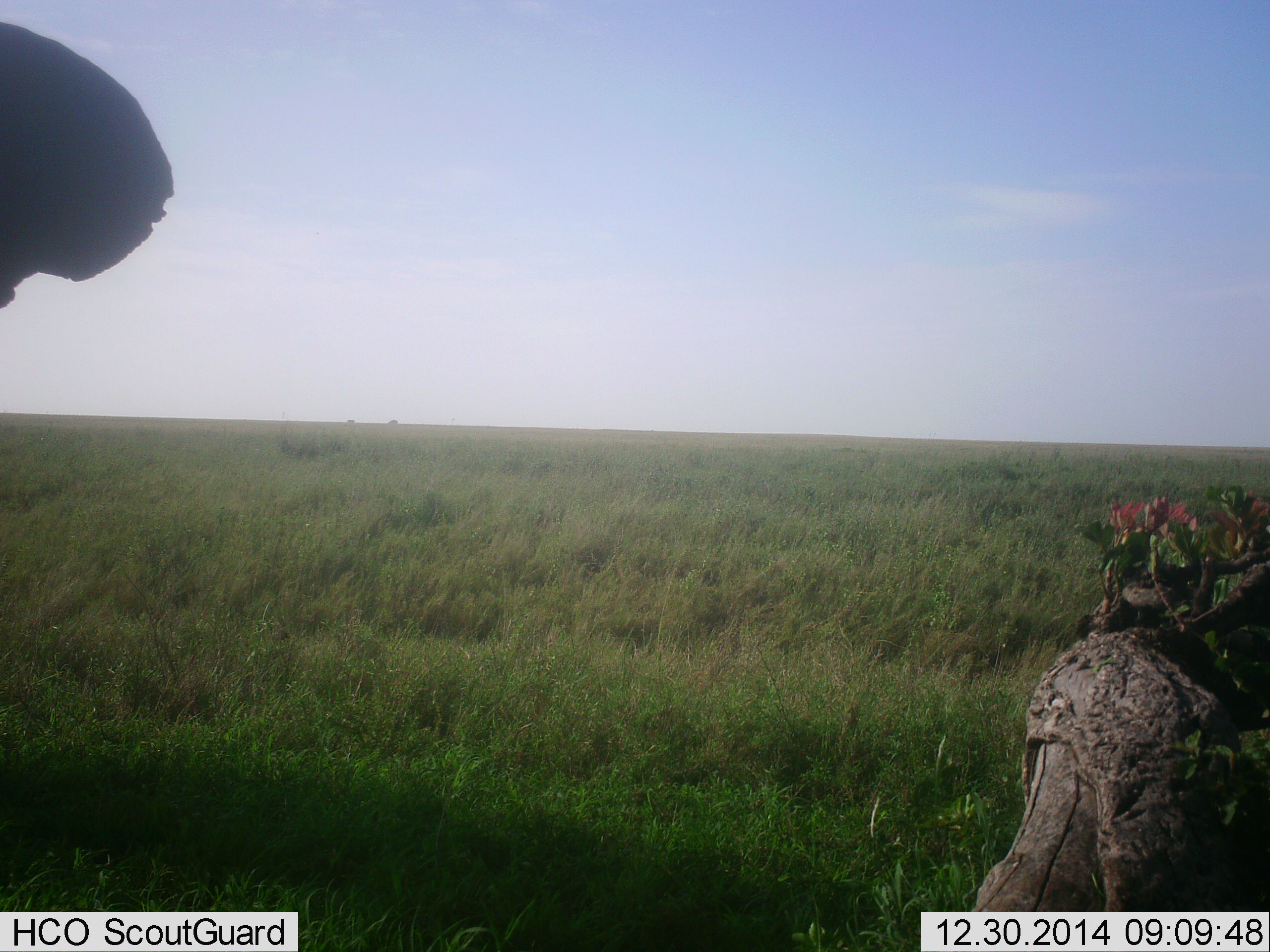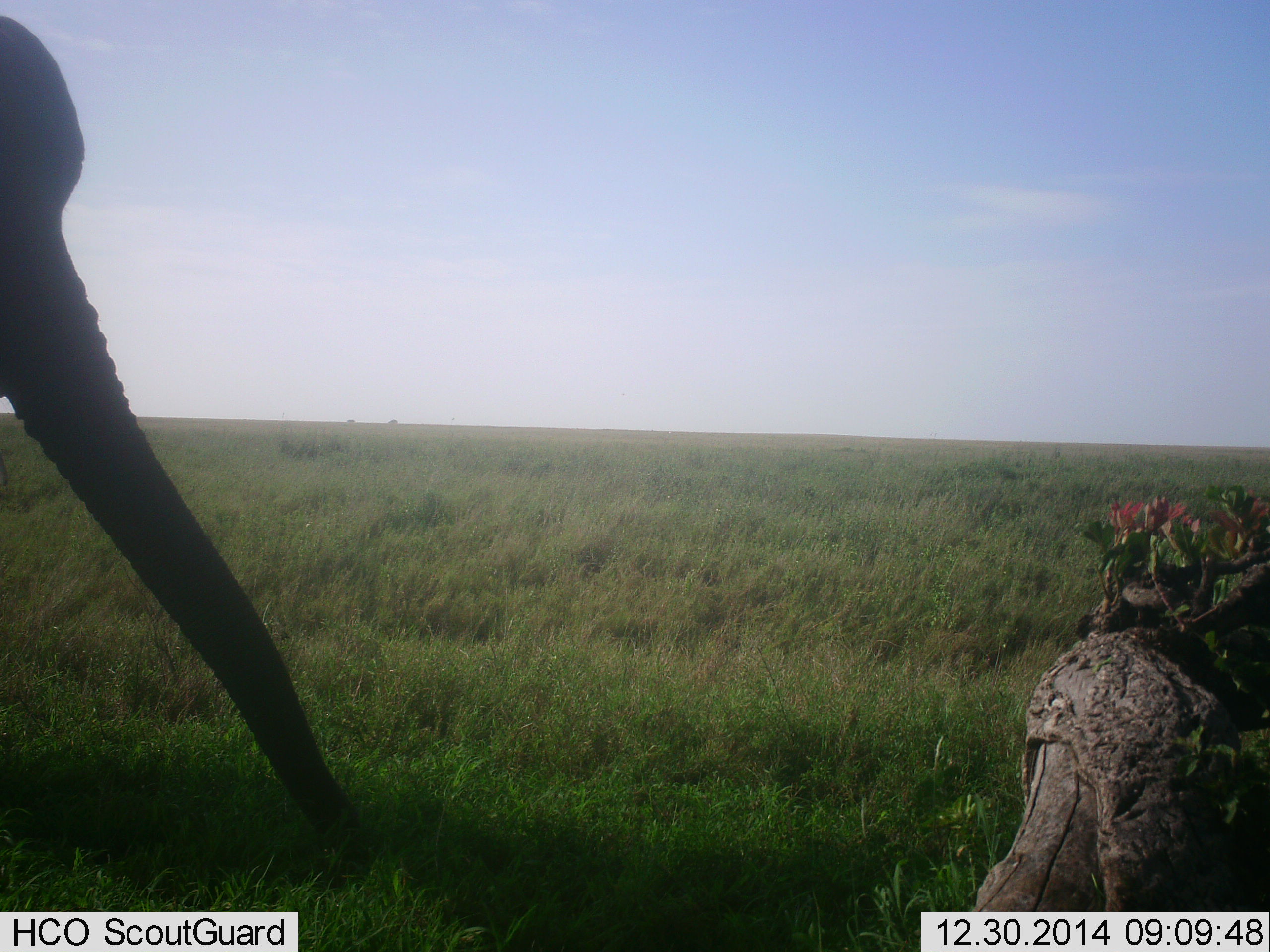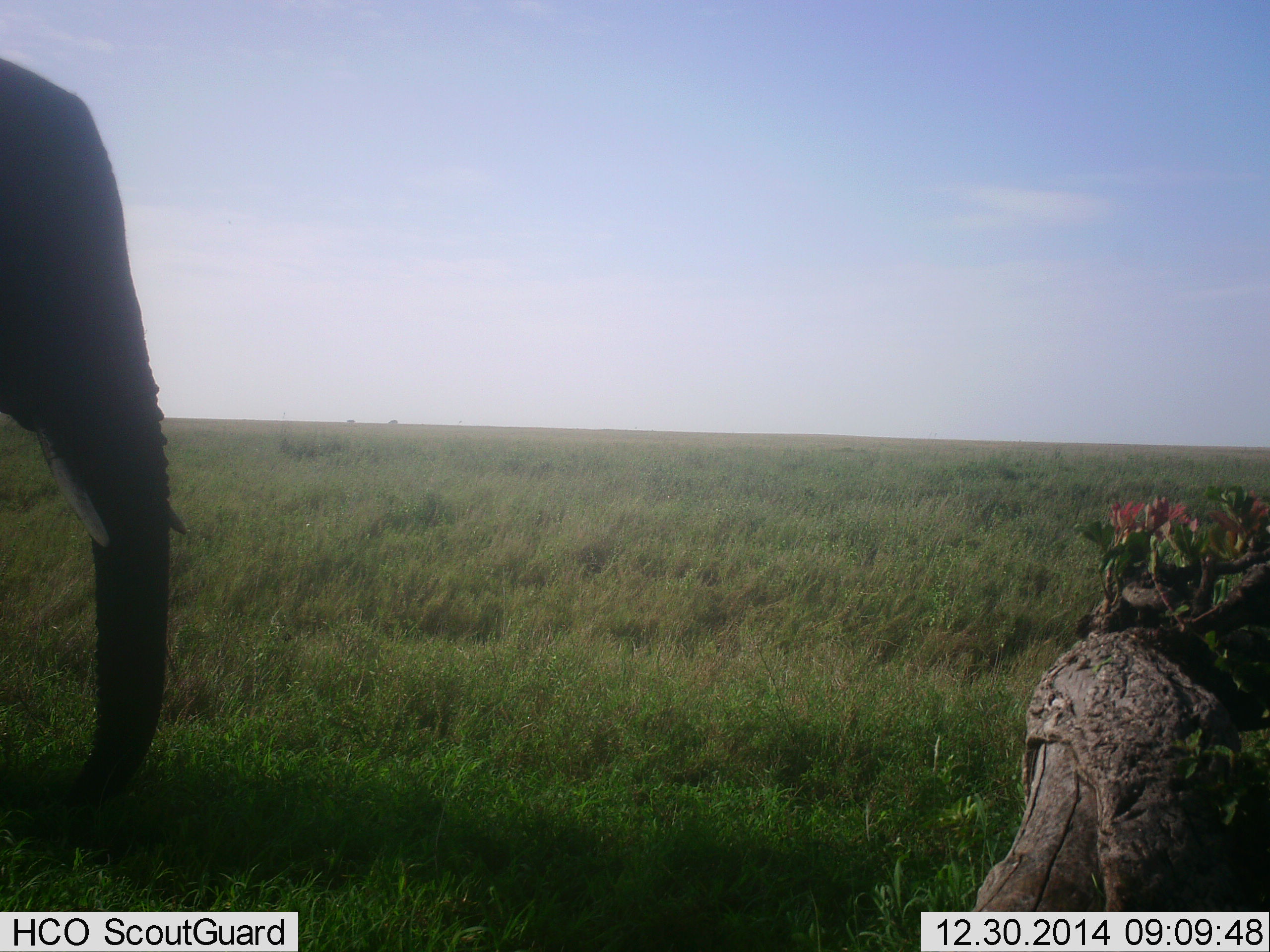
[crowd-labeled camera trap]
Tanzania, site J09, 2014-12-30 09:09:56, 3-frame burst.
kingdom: Animalia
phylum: Chordata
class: Mammalia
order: Proboscidea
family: Elephantidae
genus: Loxodonta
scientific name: Loxodonta africana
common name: african bush elephant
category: elephant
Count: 1.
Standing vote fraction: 20%.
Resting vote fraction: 0%.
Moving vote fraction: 20%.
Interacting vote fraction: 0%.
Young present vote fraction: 0%.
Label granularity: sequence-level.